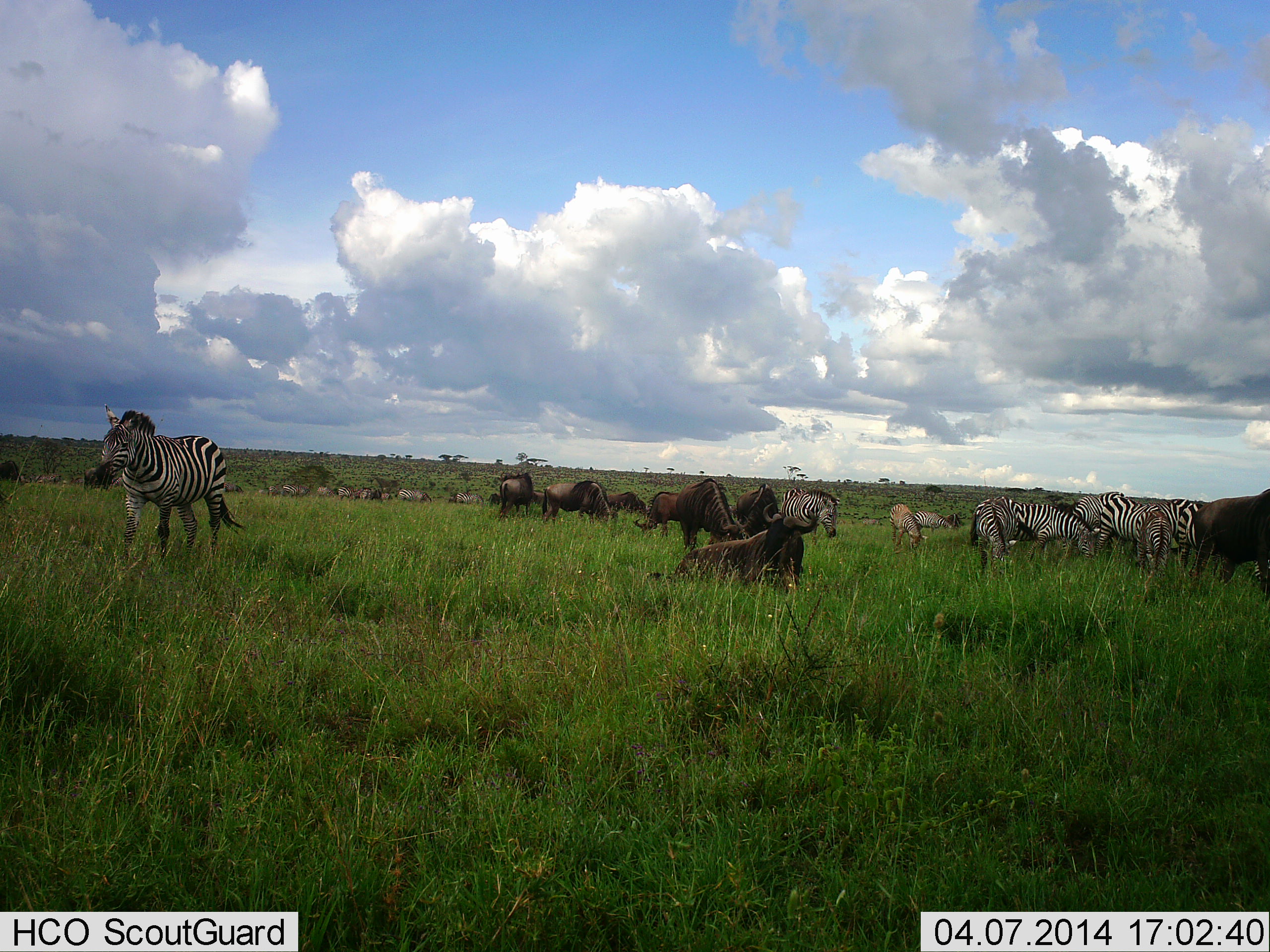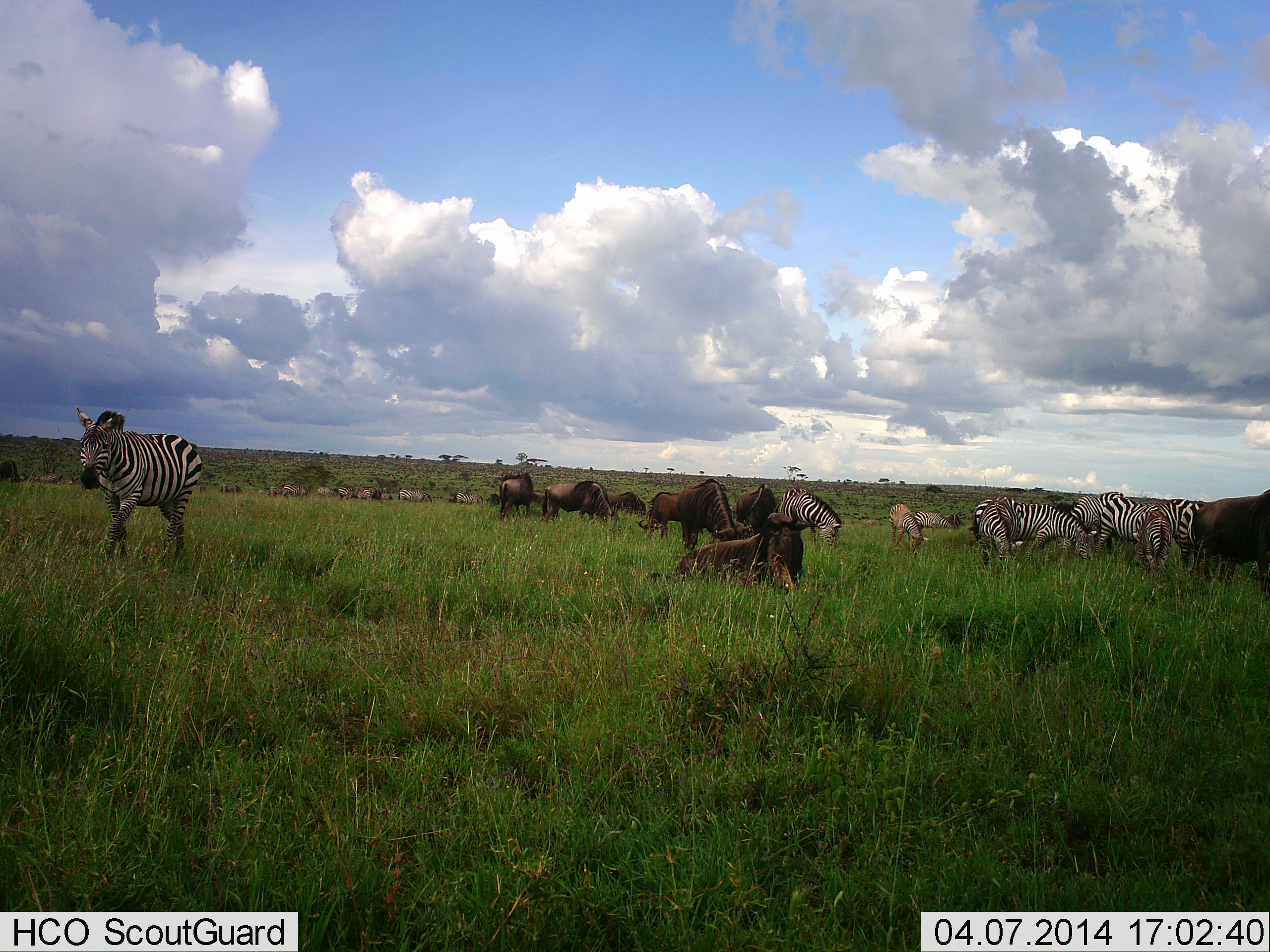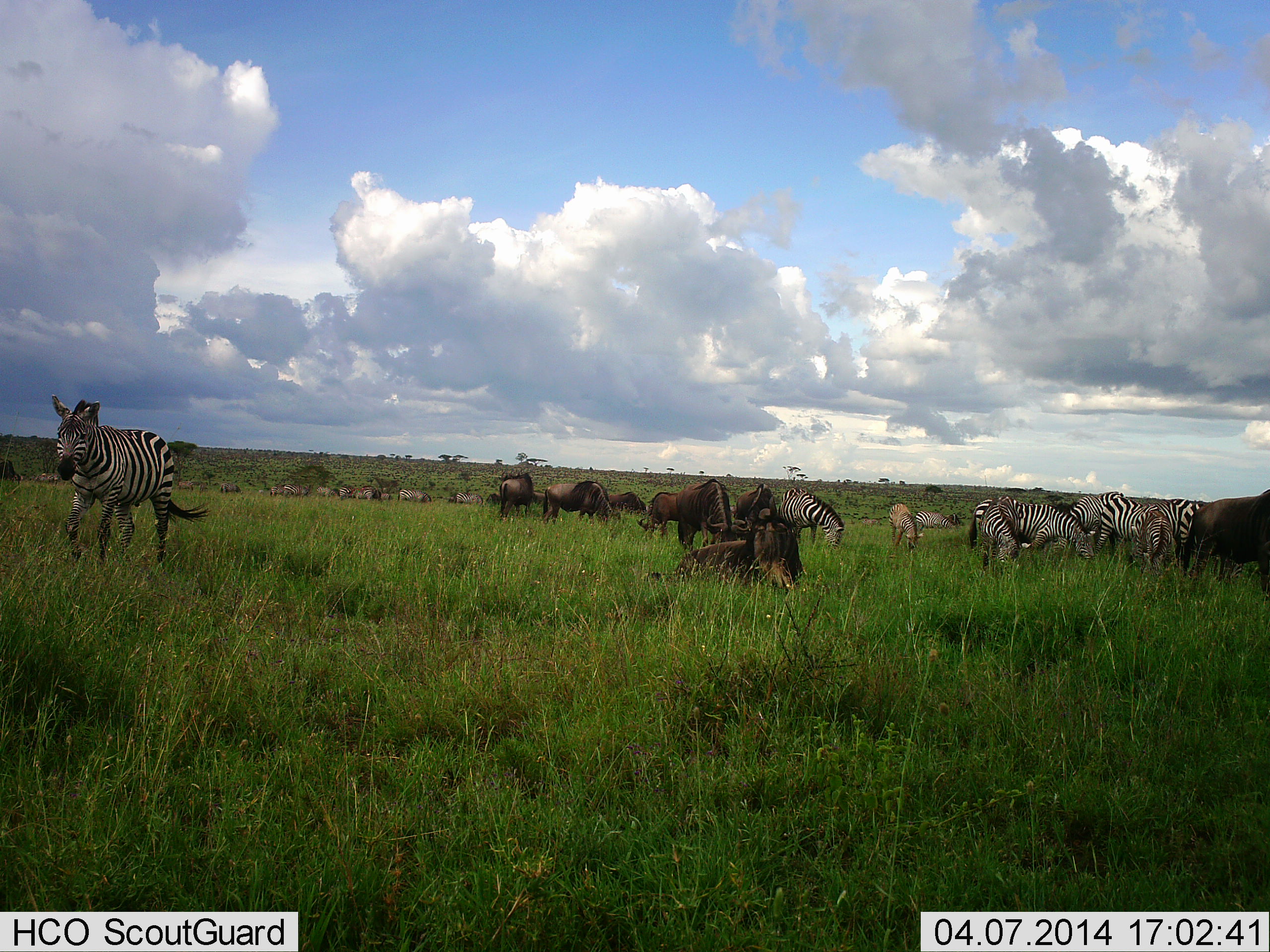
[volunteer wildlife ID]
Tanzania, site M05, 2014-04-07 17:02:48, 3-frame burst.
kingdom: Animalia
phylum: Chordata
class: Mammalia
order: Artiodactyla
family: Bovidae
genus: Connochaetes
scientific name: Connochaetes taurinus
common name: blue wildebeest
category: wildebeest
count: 7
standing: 40%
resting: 100%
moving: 10%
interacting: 10%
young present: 0%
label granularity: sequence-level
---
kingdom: Animalia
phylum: Chordata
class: Mammalia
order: Perissodactyla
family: Equidae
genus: Equus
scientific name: Equus quagga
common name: plains zebra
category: zebra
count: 7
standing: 50%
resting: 20%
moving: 40%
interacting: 10%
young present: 0%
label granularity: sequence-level